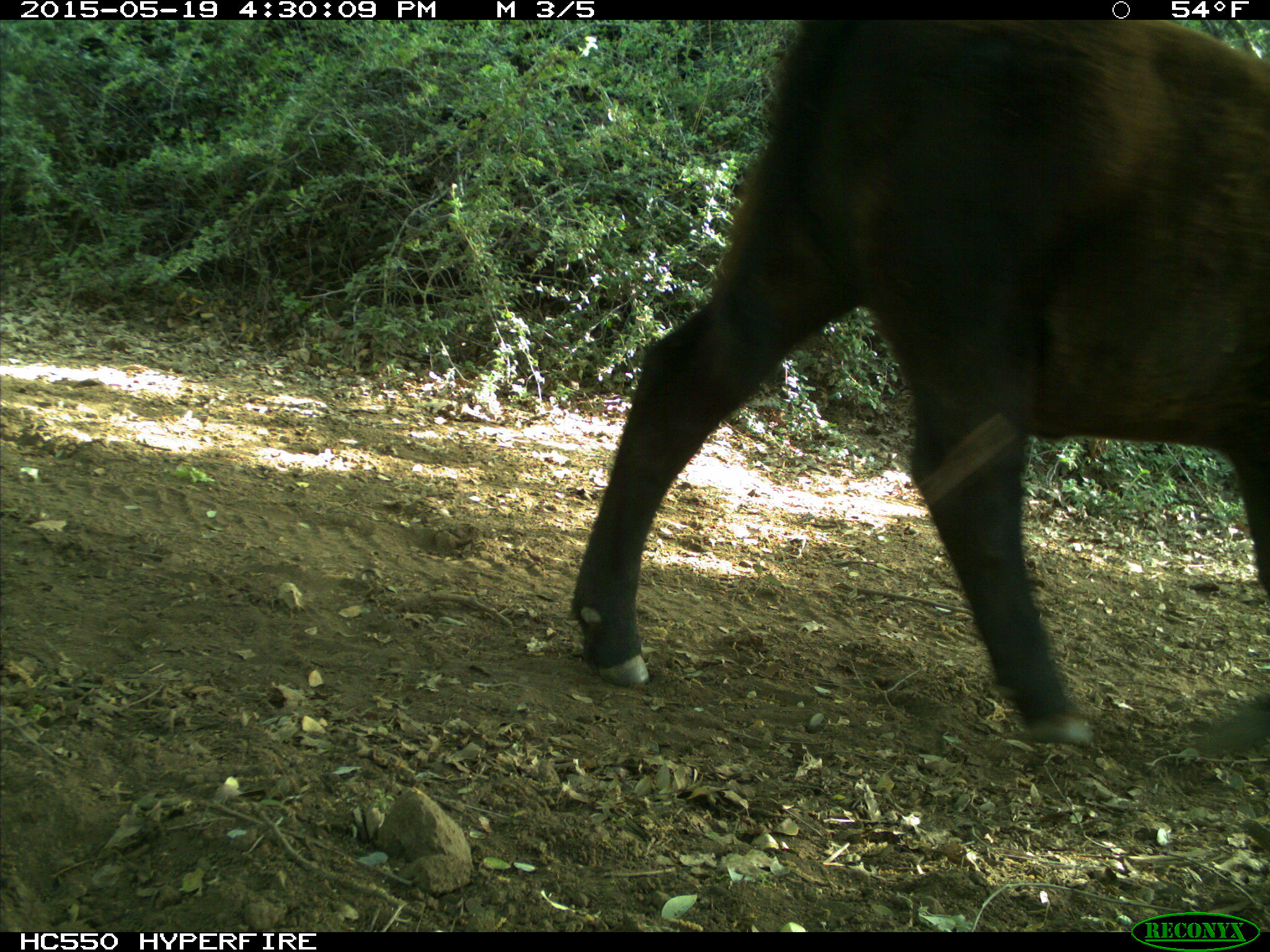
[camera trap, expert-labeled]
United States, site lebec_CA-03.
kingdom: Animalia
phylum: Chordata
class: Mammalia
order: Artiodactyla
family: Bovidae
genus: Bos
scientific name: Bos taurus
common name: domestic cow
Bos taurus (domestic cow).